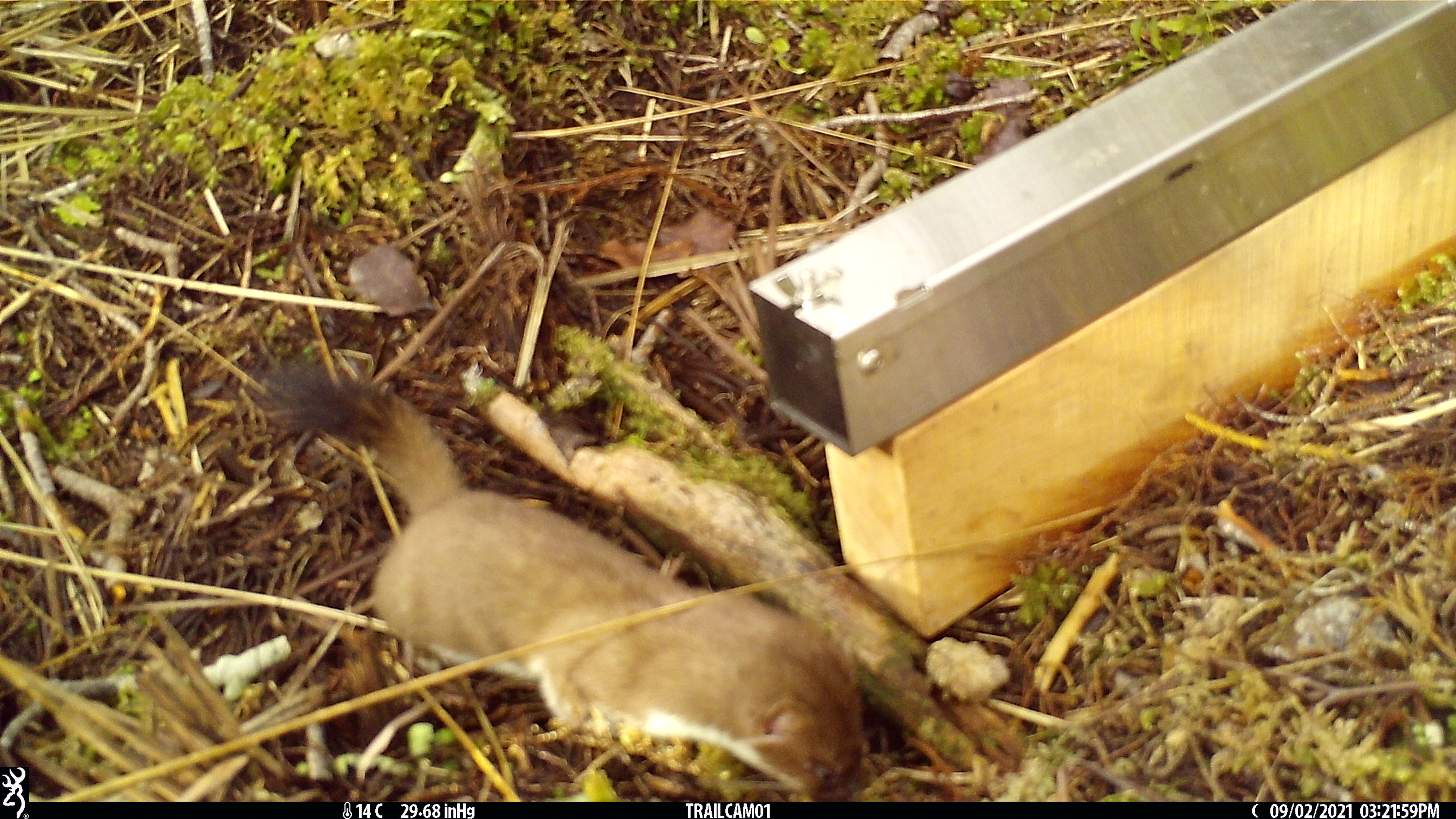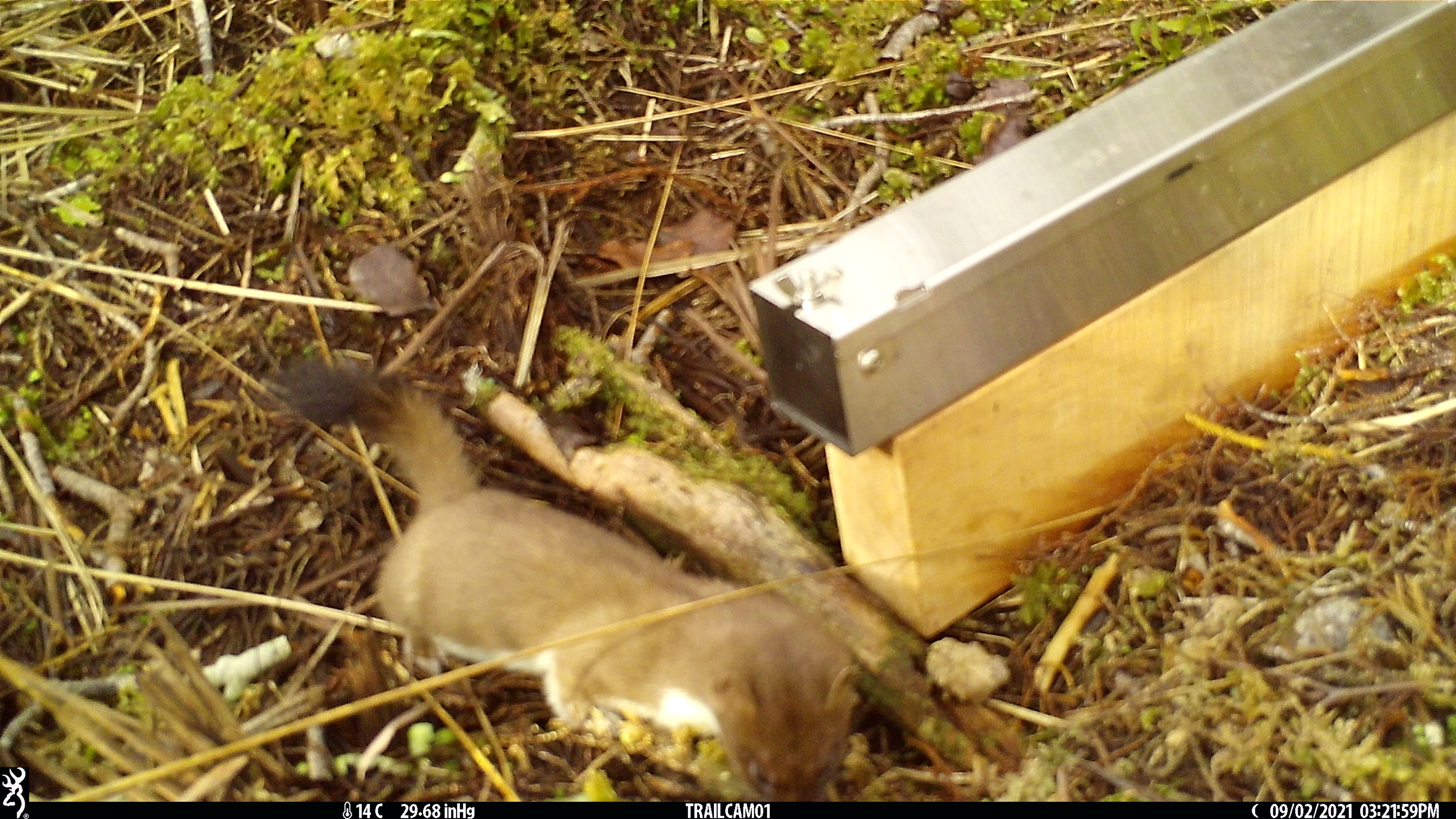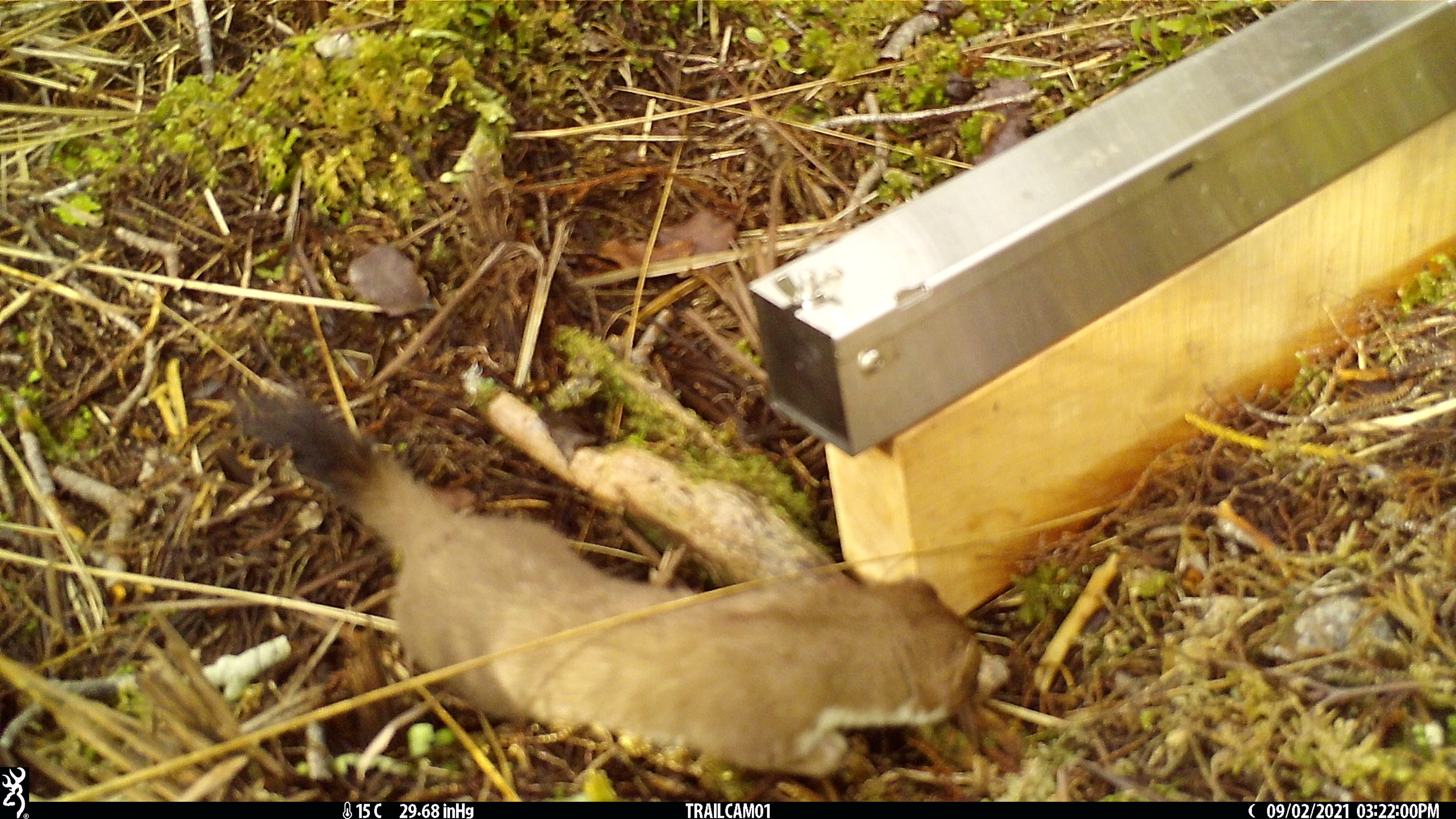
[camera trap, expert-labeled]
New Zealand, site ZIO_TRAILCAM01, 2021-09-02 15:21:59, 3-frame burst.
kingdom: Animalia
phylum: Chordata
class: Mammalia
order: Carnivora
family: Mustelidae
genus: Mustela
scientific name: Mustela erminea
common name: stoat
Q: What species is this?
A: Stoat (Mustela erminea).